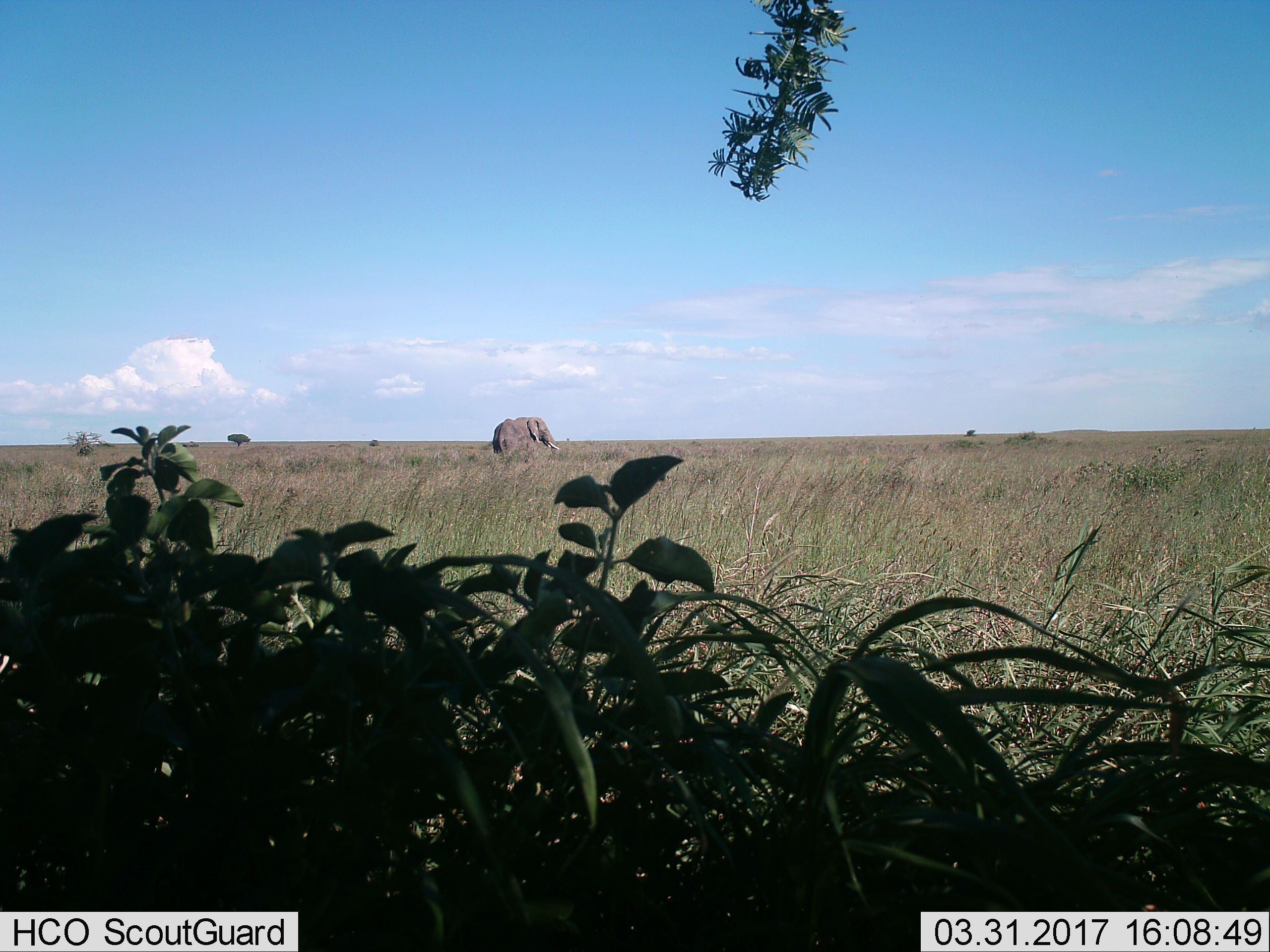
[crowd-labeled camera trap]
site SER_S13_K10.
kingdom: Animalia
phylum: Chordata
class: Mammalia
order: Proboscidea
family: Elephantidae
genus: Loxodonta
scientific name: Loxodonta africana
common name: african bush elephant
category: elephant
Elephant (african bush elephant) (Loxodonta africana), count 1. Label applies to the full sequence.